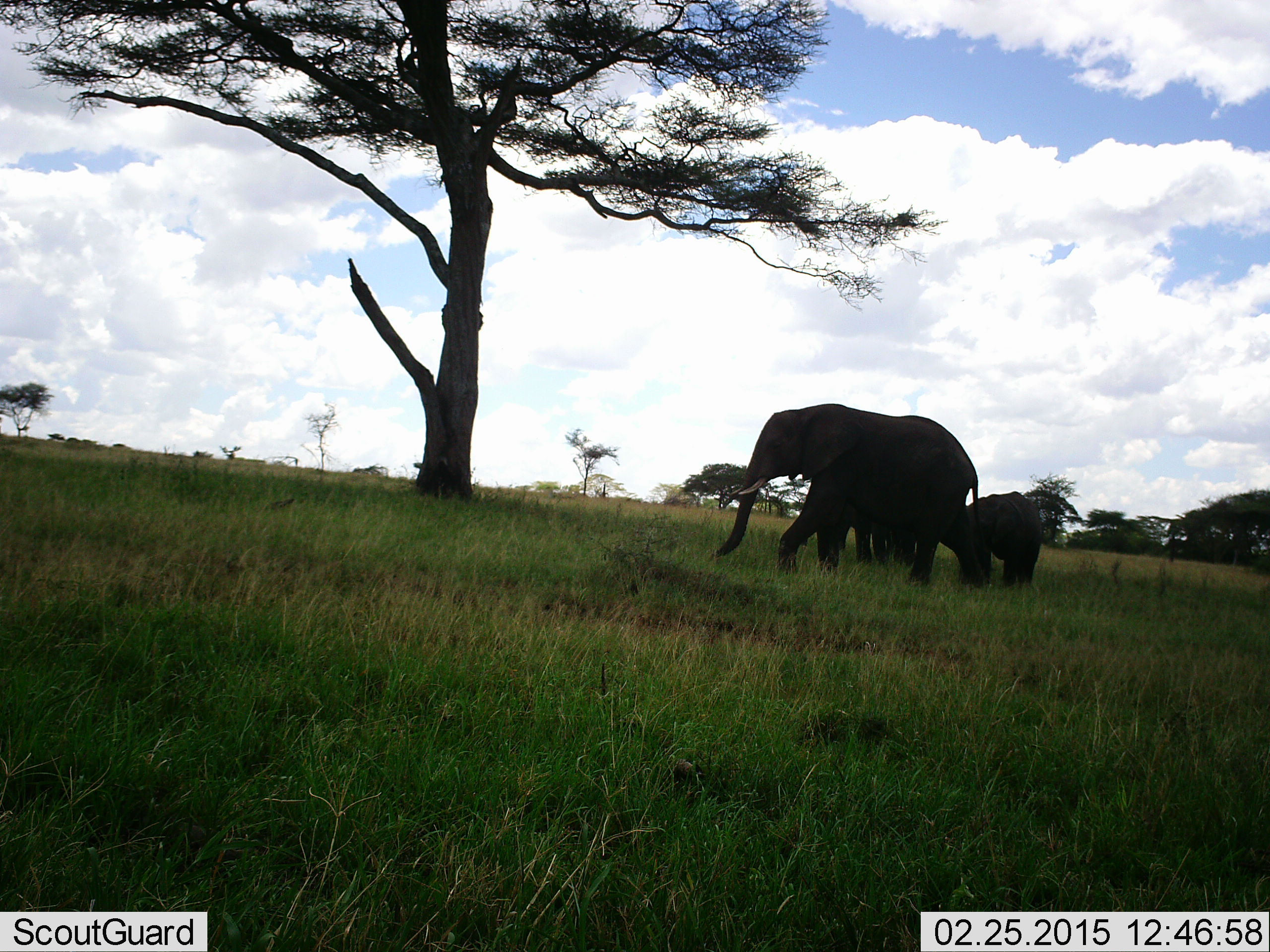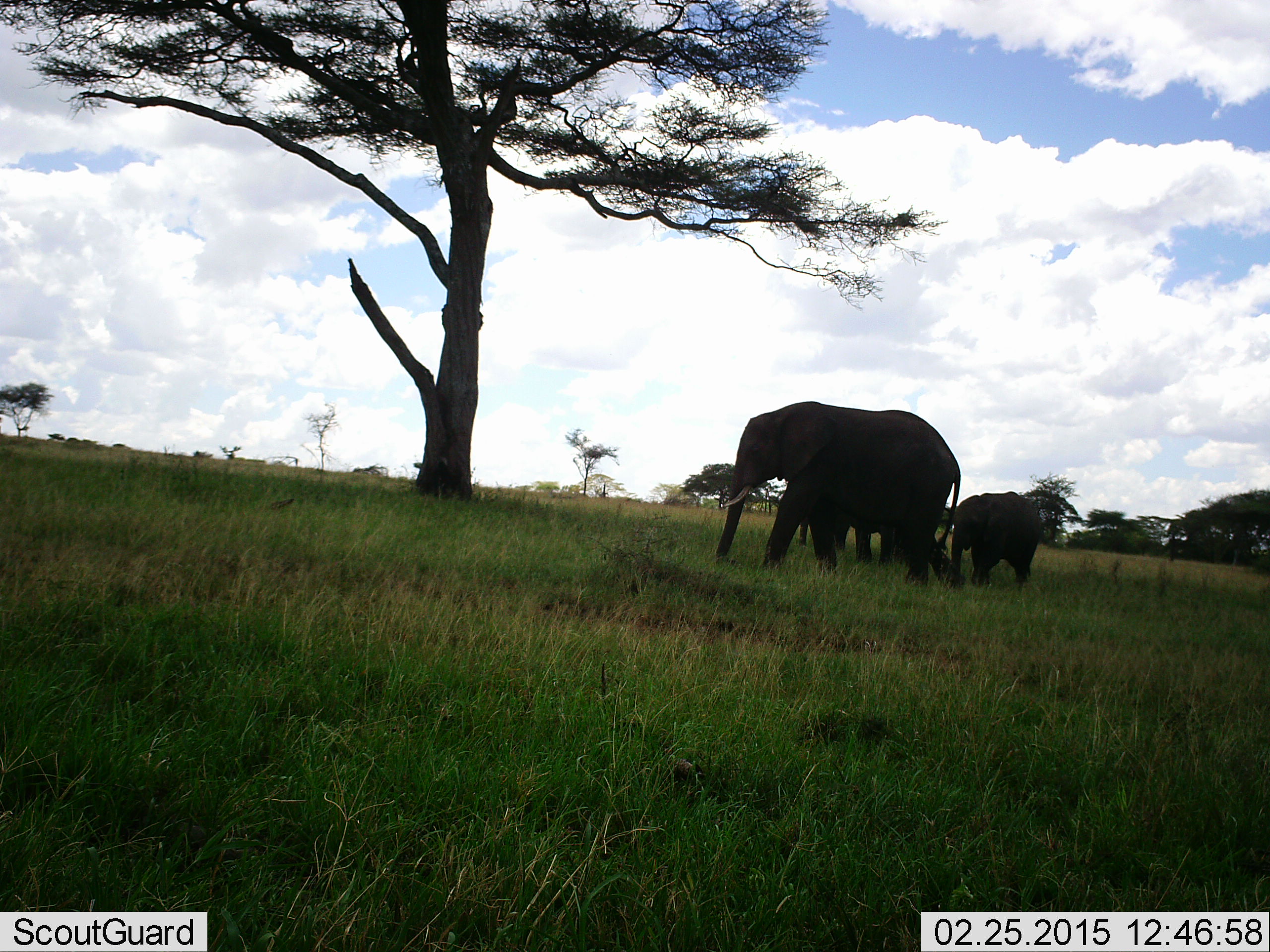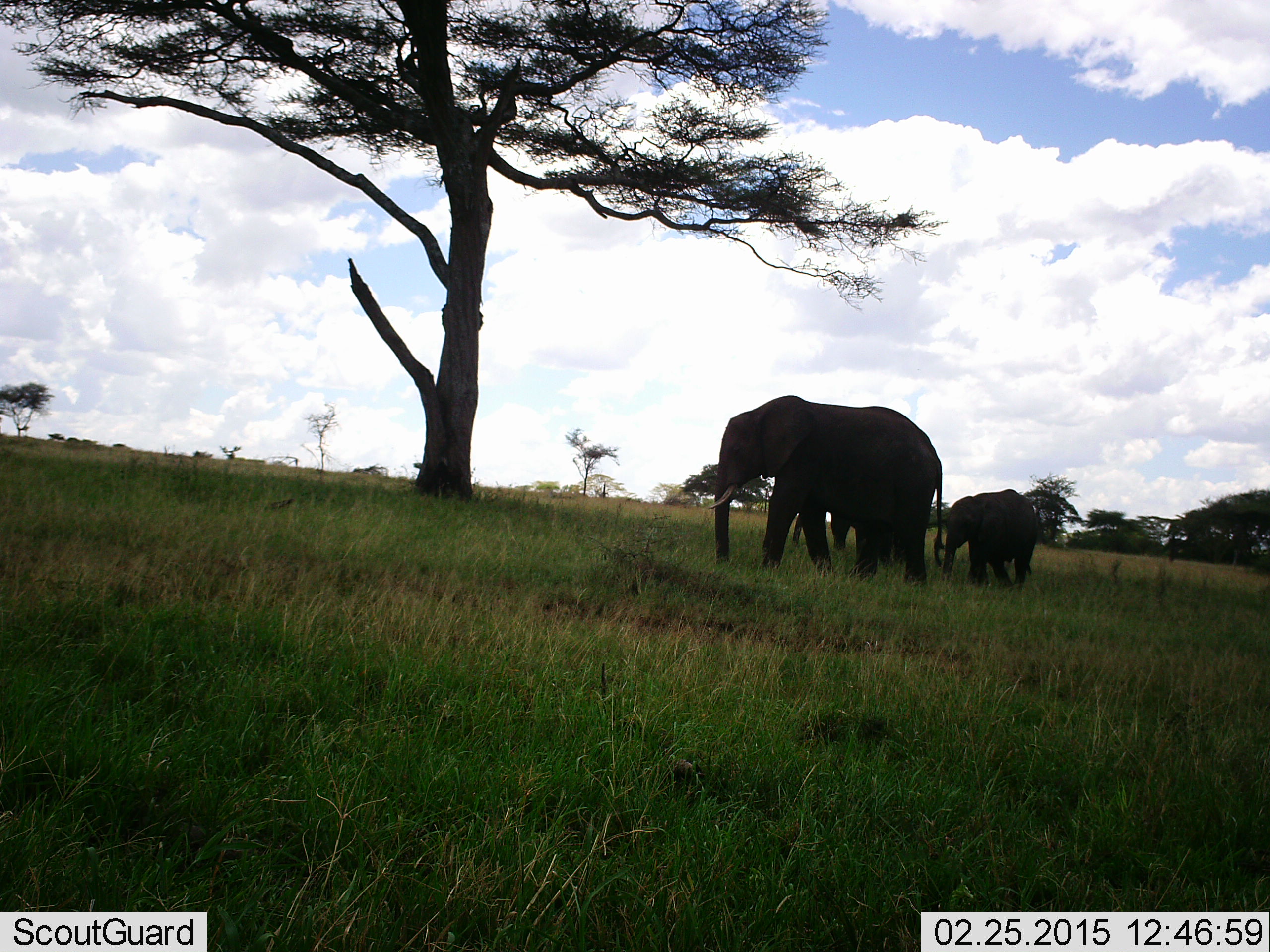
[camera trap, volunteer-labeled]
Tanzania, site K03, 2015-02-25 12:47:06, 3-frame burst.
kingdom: Animalia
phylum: Chordata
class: Mammalia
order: Proboscidea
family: Elephantidae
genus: Loxodonta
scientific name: Loxodonta africana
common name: african bush elephant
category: elephant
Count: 3.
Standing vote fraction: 70%.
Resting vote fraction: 0%.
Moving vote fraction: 60%.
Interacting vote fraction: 0%.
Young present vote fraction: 90%.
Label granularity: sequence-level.